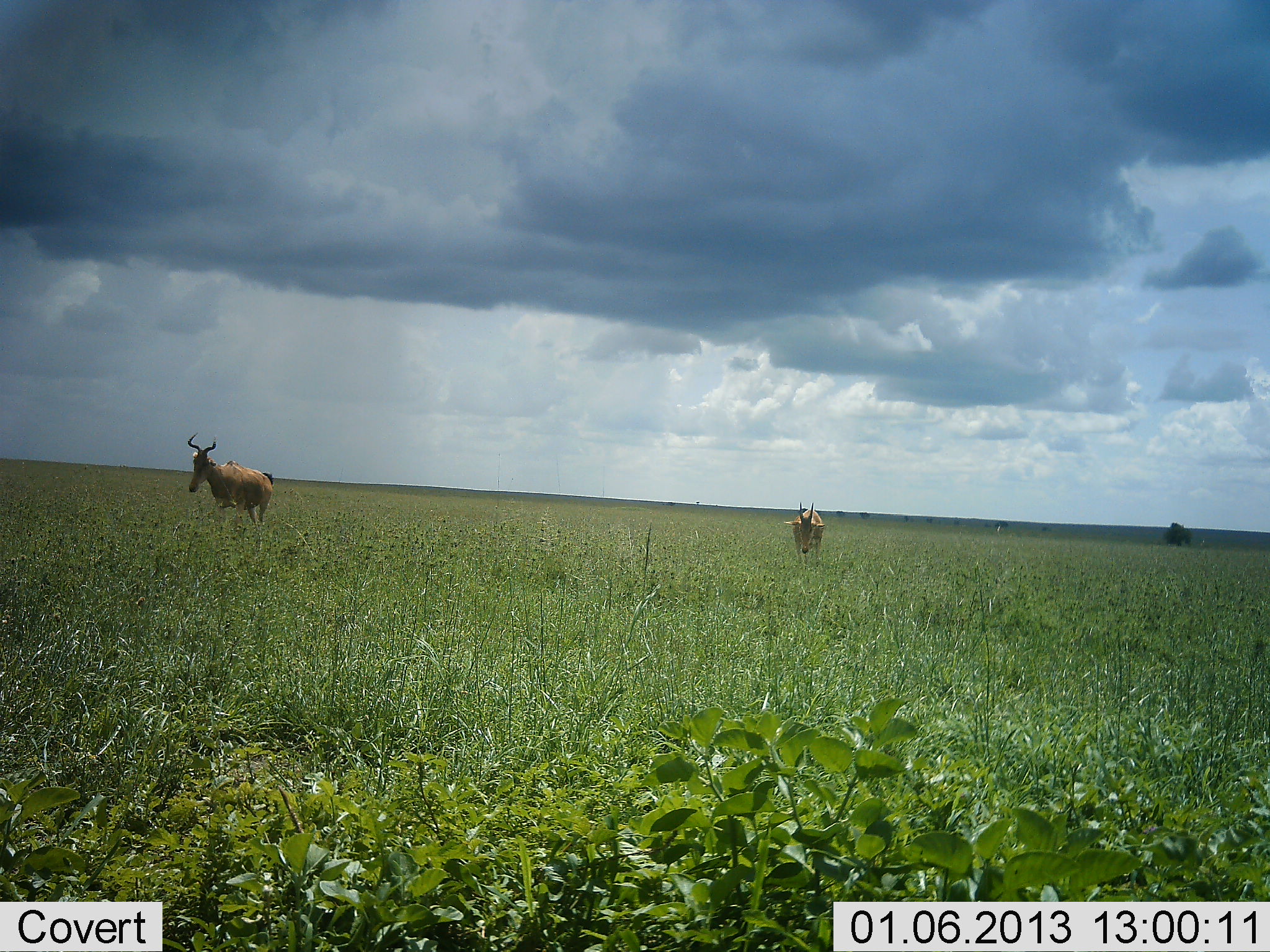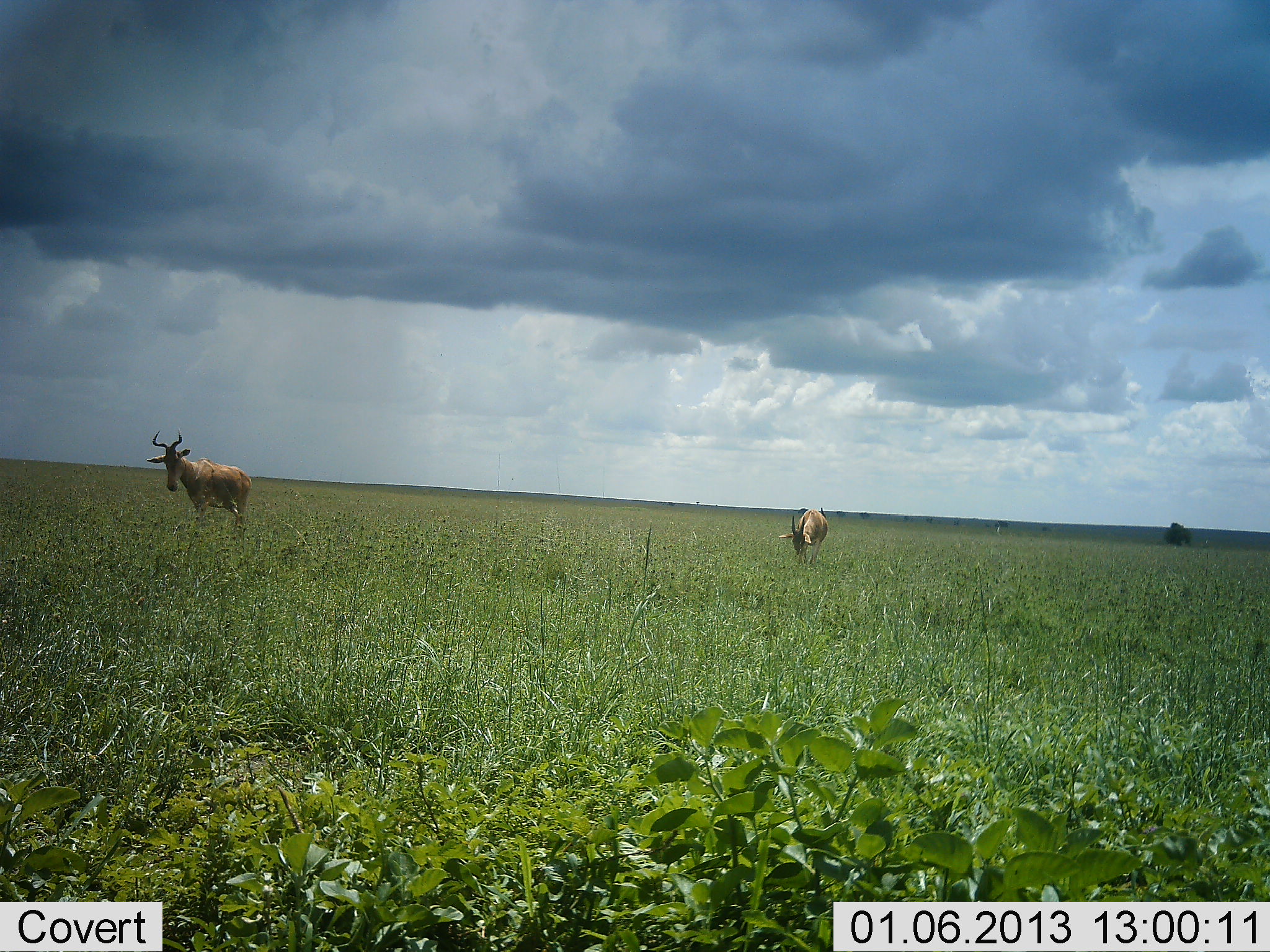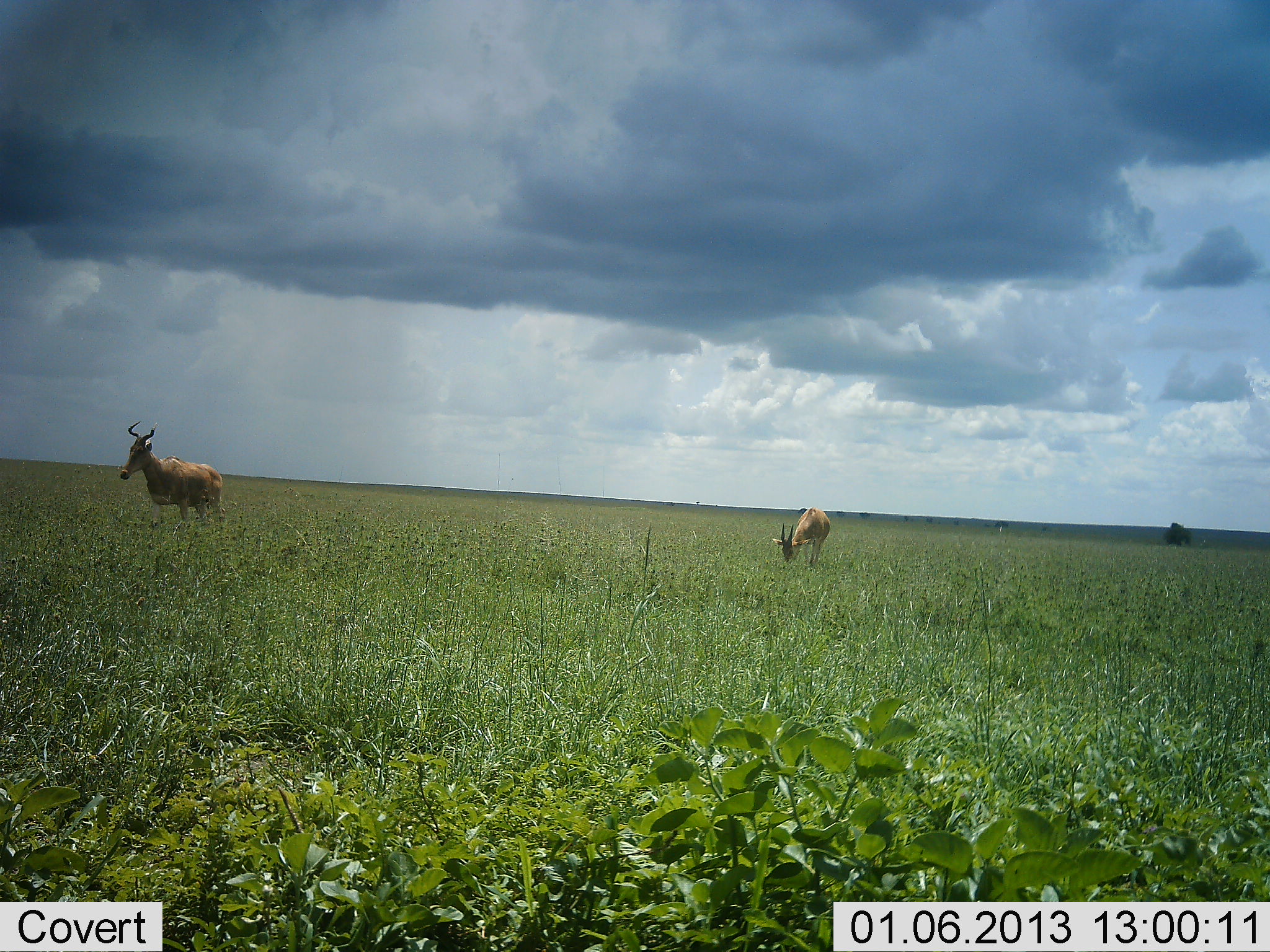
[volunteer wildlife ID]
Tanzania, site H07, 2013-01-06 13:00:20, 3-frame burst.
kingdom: Animalia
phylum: Chordata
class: Mammalia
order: Artiodactyla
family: Bovidae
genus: Alcelaphus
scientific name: Alcelaphus buselaphus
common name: hartebeest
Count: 2.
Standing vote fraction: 37%.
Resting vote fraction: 0%.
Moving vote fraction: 63%.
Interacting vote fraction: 0%.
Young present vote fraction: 4%.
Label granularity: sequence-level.